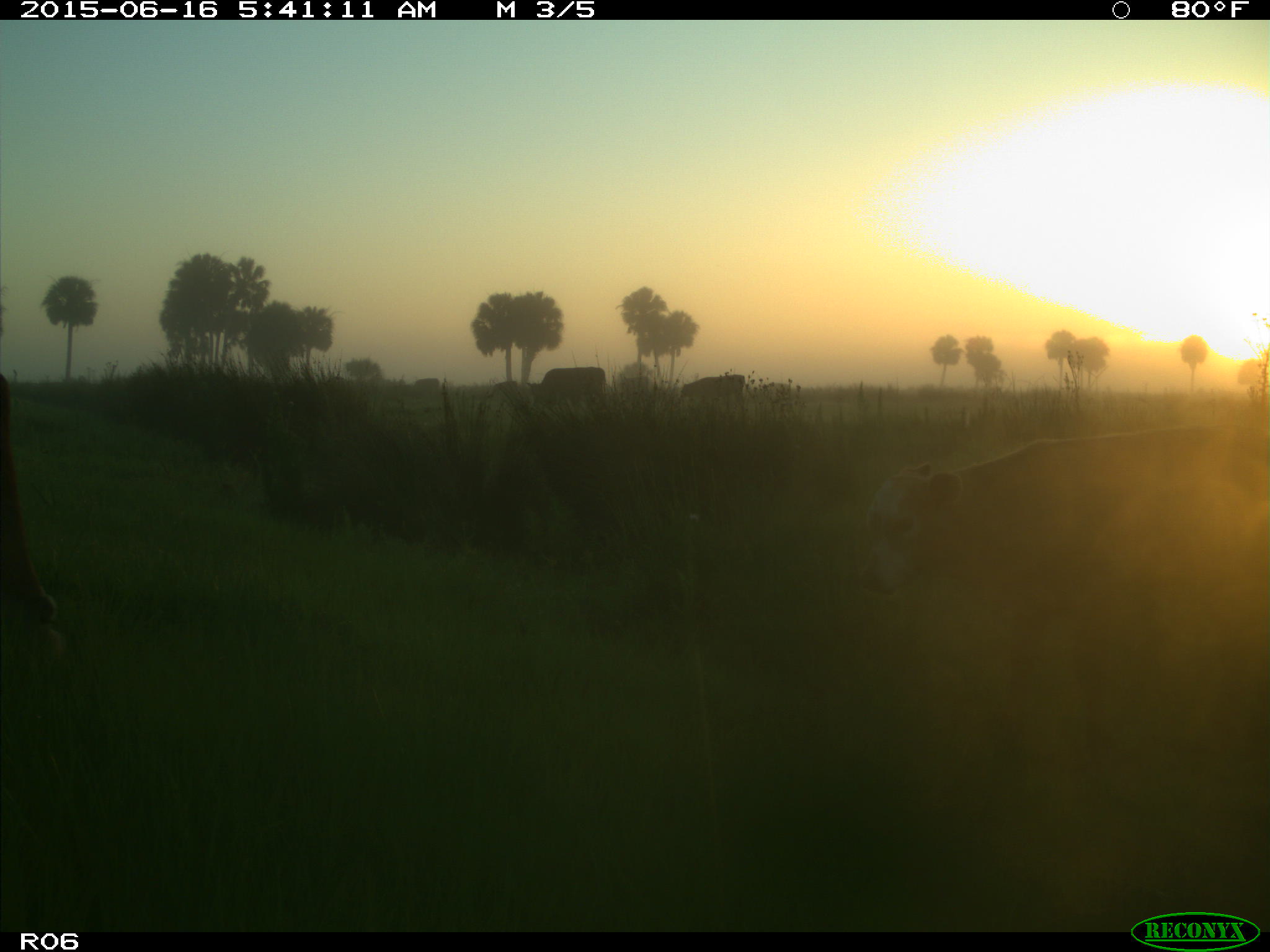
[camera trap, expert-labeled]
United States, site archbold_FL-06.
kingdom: Animalia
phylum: Chordata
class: Mammalia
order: Artiodactyla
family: Bovidae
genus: Bos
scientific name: Bos taurus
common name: domestic cow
Bos taurus (domestic cow).